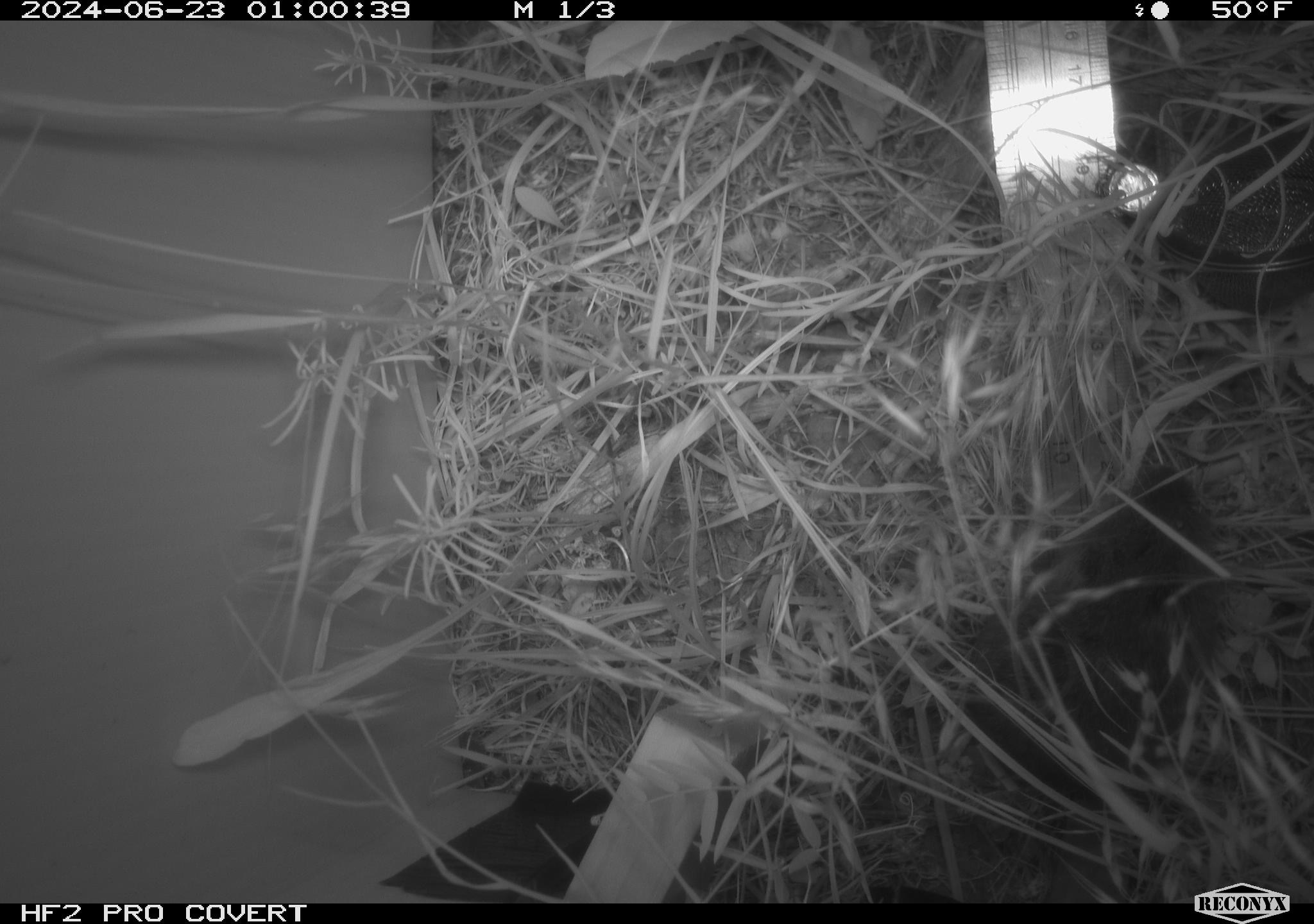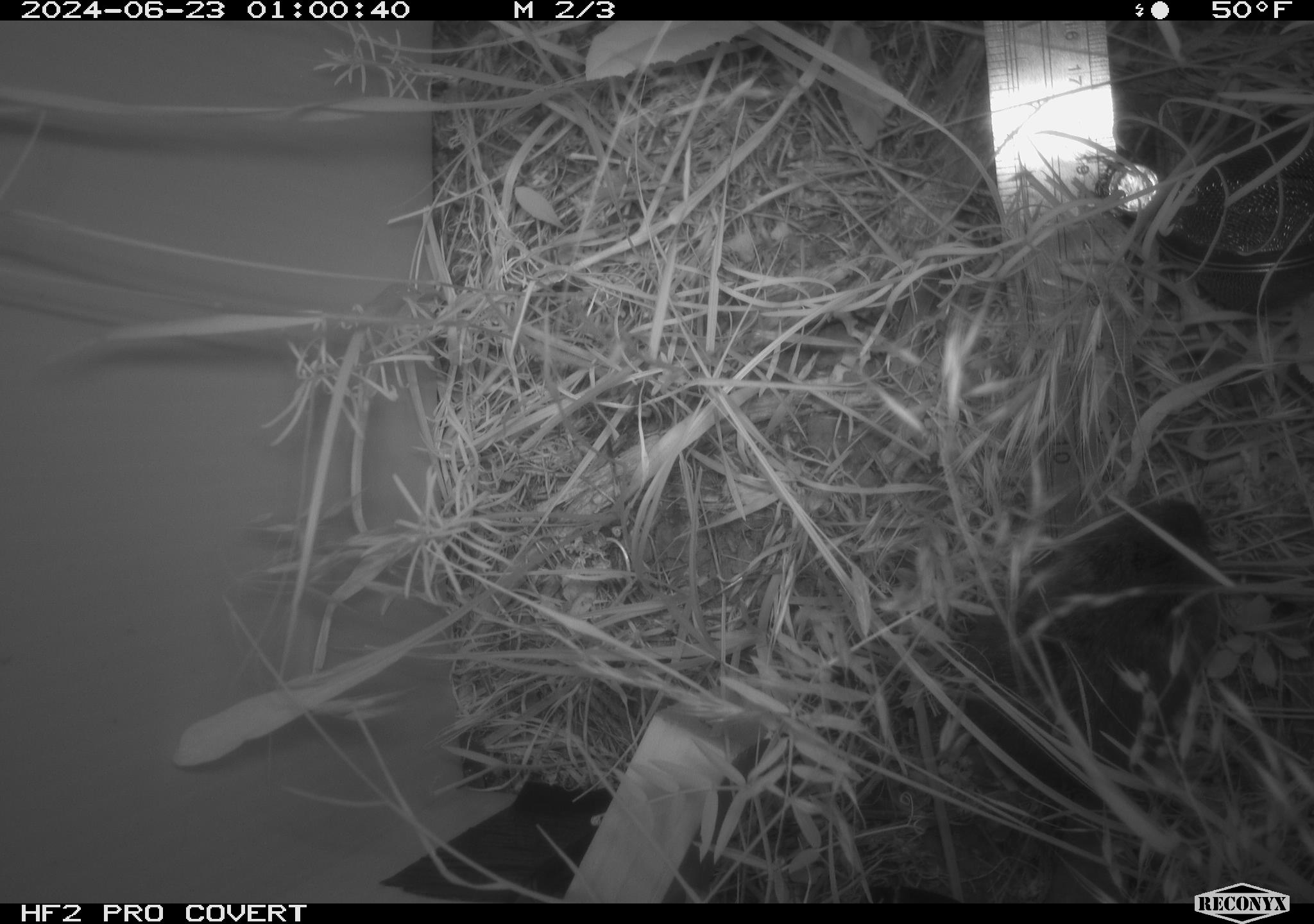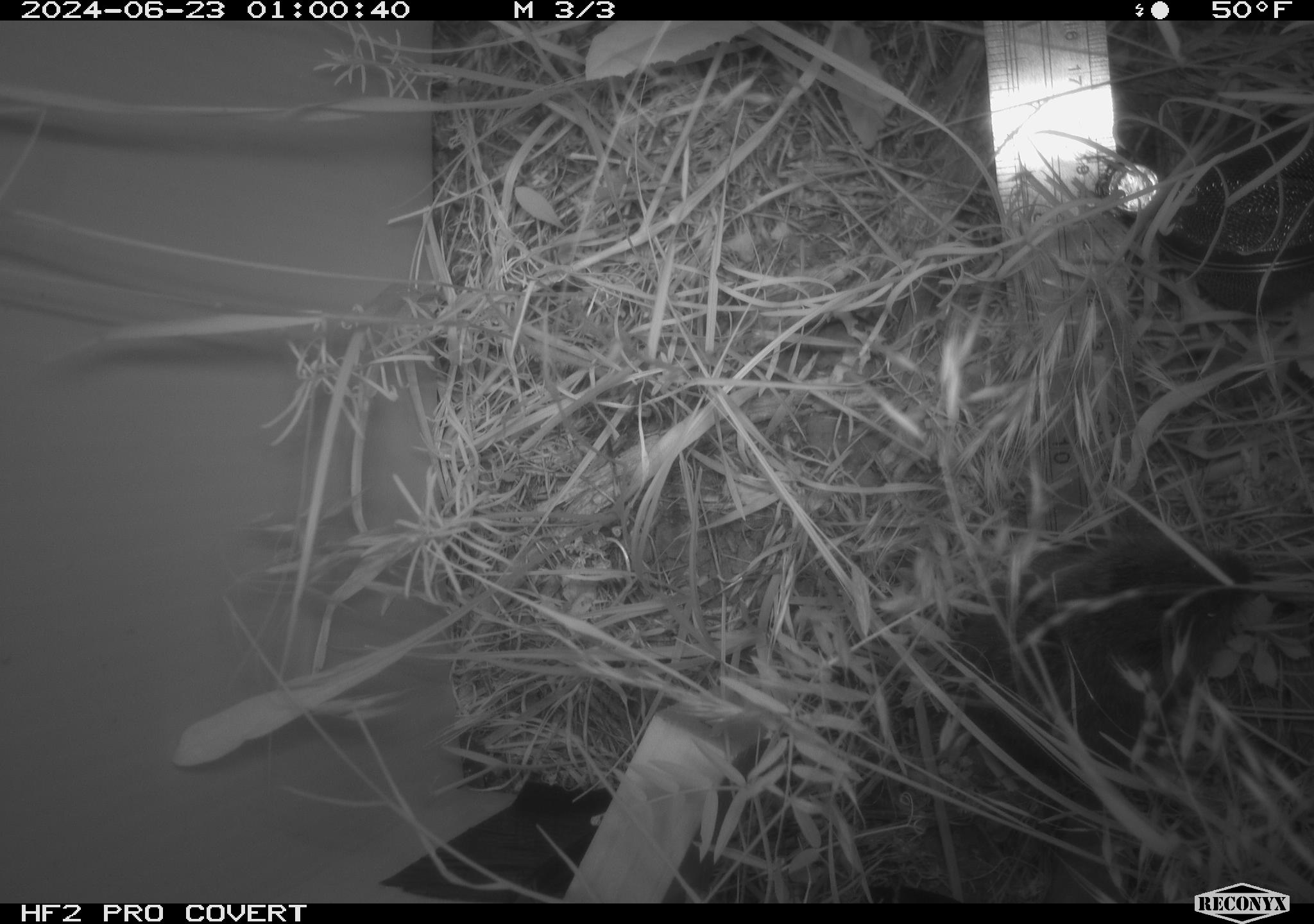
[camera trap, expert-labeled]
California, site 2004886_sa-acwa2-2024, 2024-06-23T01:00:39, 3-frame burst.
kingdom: Animalia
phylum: Chordata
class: Mammalia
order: Rodentia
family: Cricetidae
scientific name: Cricetidae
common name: hamsters, voles, lemmings, and allies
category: cricetidae family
Cricetidae family (hamsters, voles, lemmings, and allies) (Cricetidae).